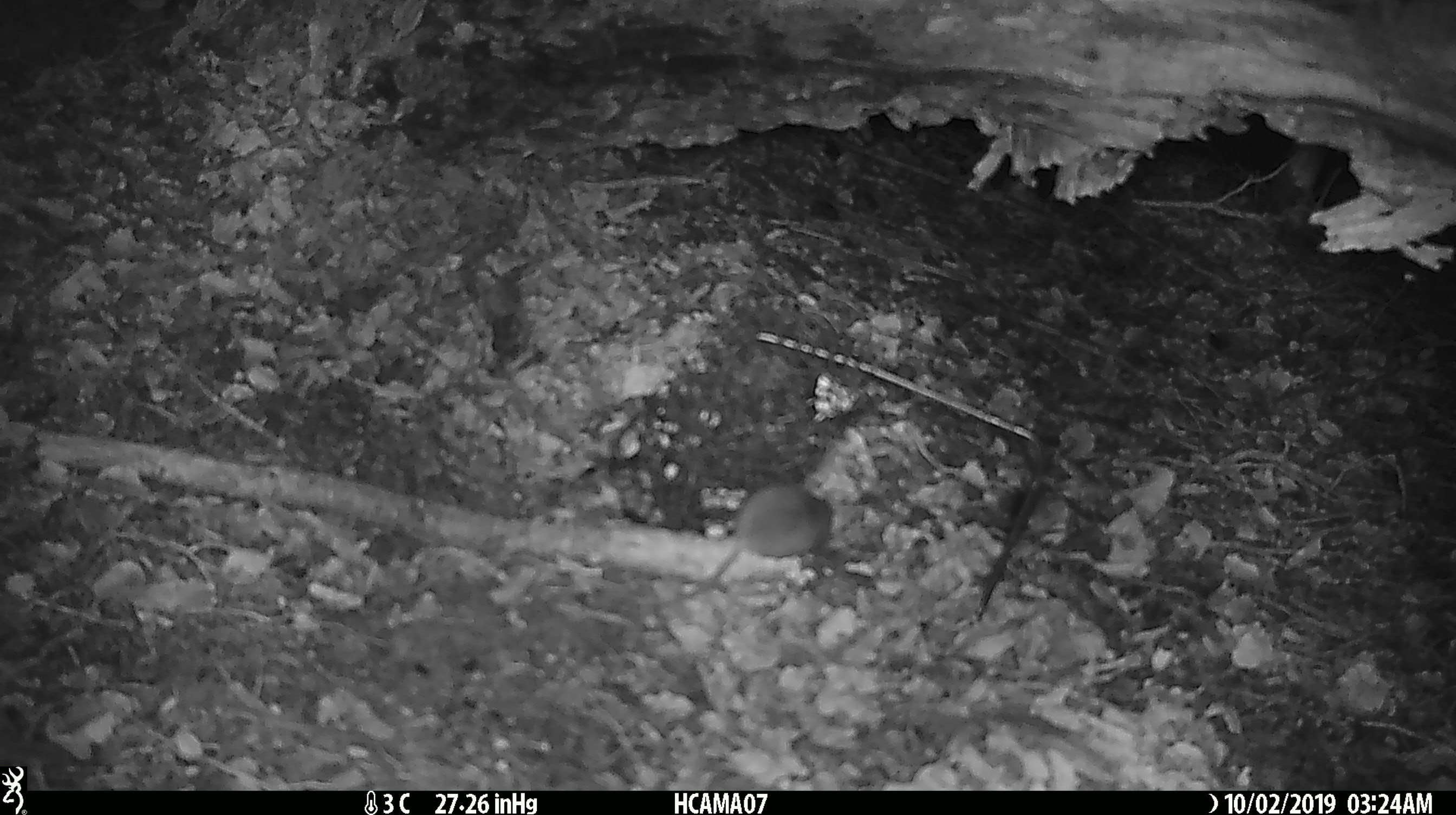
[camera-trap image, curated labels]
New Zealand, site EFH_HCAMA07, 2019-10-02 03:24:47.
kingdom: Animalia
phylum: Chordata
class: Mammalia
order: Rodentia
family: Muridae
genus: Mus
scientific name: Mus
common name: mouse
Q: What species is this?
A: Mouse (Mus).